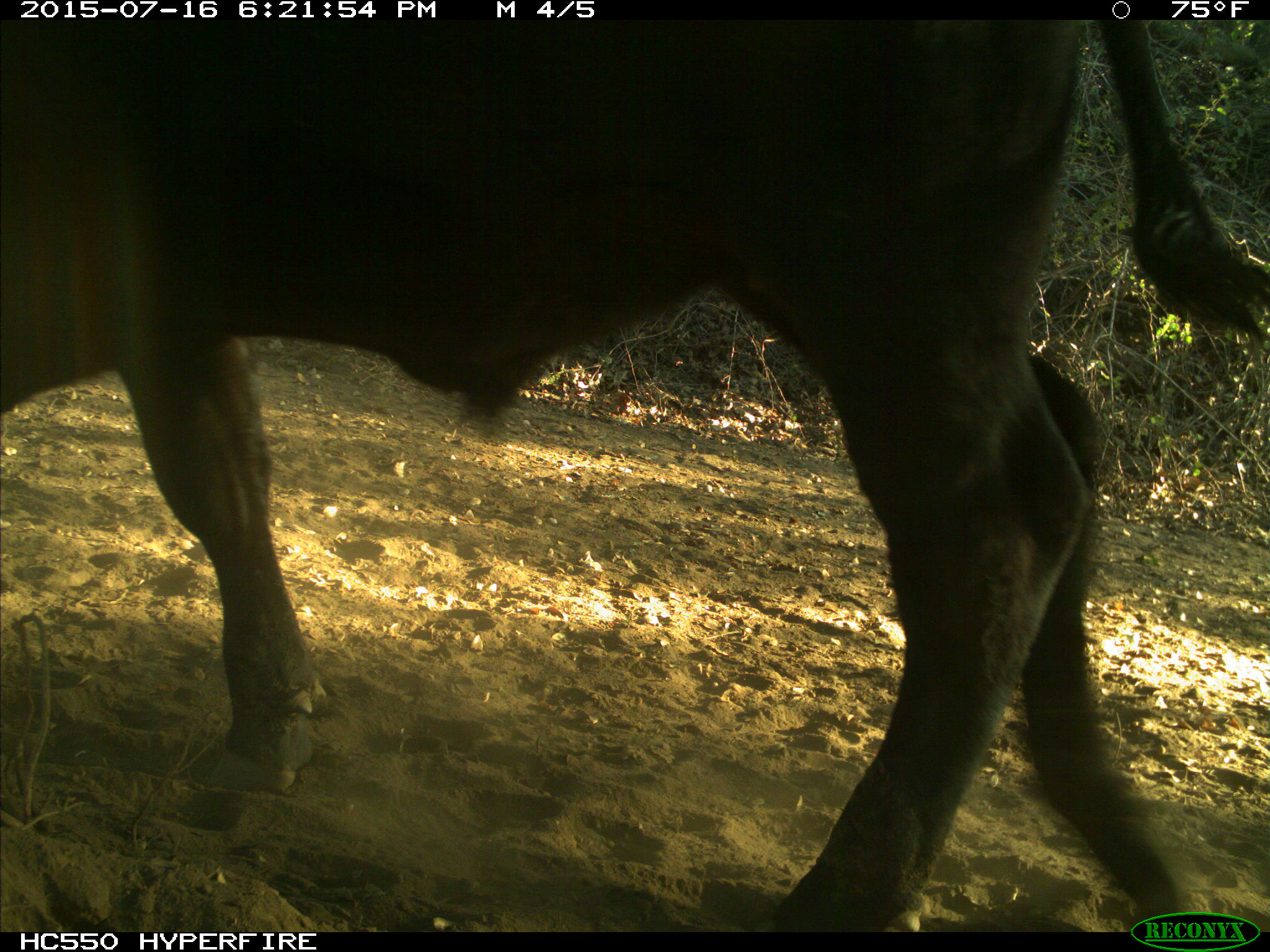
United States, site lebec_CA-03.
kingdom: Animalia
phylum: Chordata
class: Mammalia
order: Artiodactyla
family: Bovidae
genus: Bos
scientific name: Bos taurus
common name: domestic cow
Bos taurus (domestic cow).